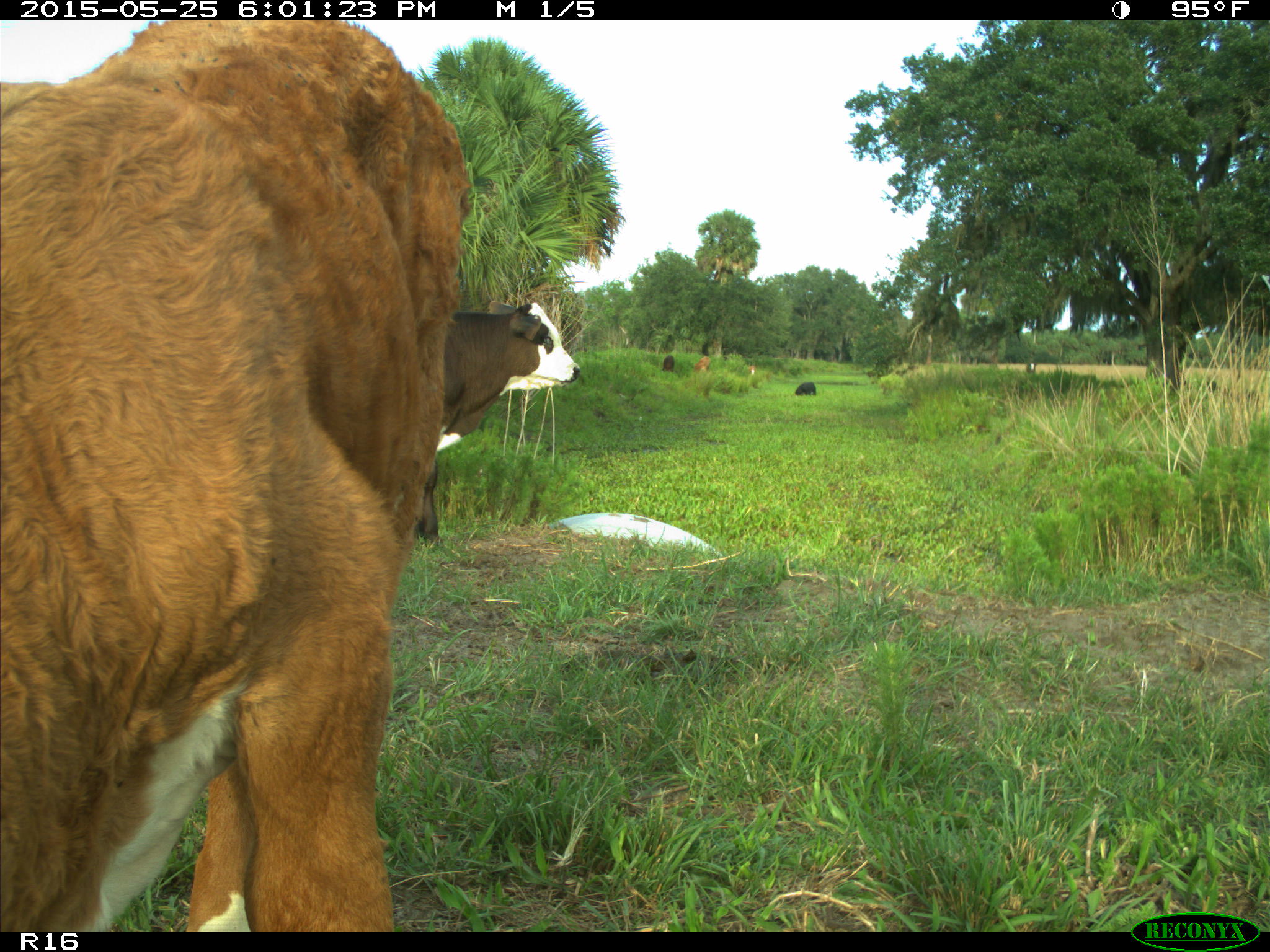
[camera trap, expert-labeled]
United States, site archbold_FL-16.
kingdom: Animalia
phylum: Chordata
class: Mammalia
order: Artiodactyla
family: Bovidae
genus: Bos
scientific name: Bos taurus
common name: domestic cow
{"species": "Bos taurus (domestic cow)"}